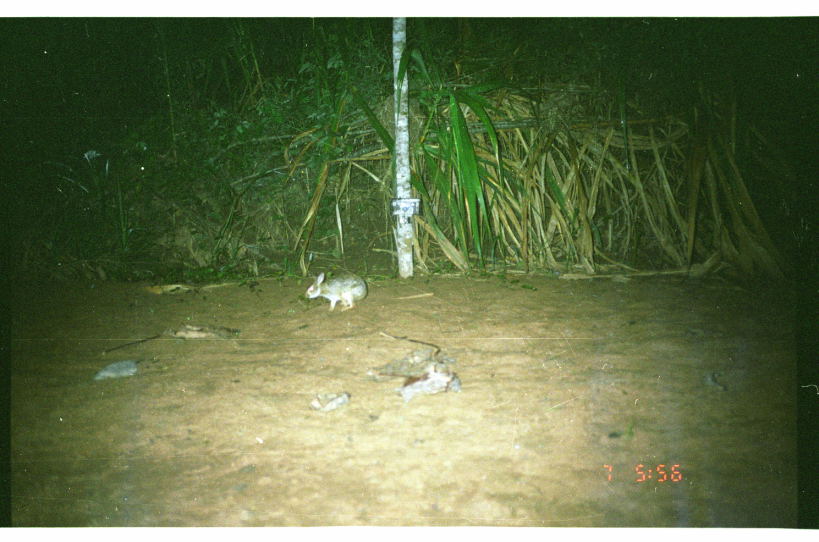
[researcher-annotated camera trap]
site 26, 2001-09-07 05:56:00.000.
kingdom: Animalia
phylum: Chordata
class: Mammalia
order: Lagomorpha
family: Leporidae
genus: Sylvilagus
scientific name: Sylvilagus brasiliensis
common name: tapeti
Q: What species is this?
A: Sylvilagus brasiliensis (tapeti).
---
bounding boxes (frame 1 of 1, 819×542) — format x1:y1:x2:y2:
sylvilagus brasiliensis: 303:271:368:314